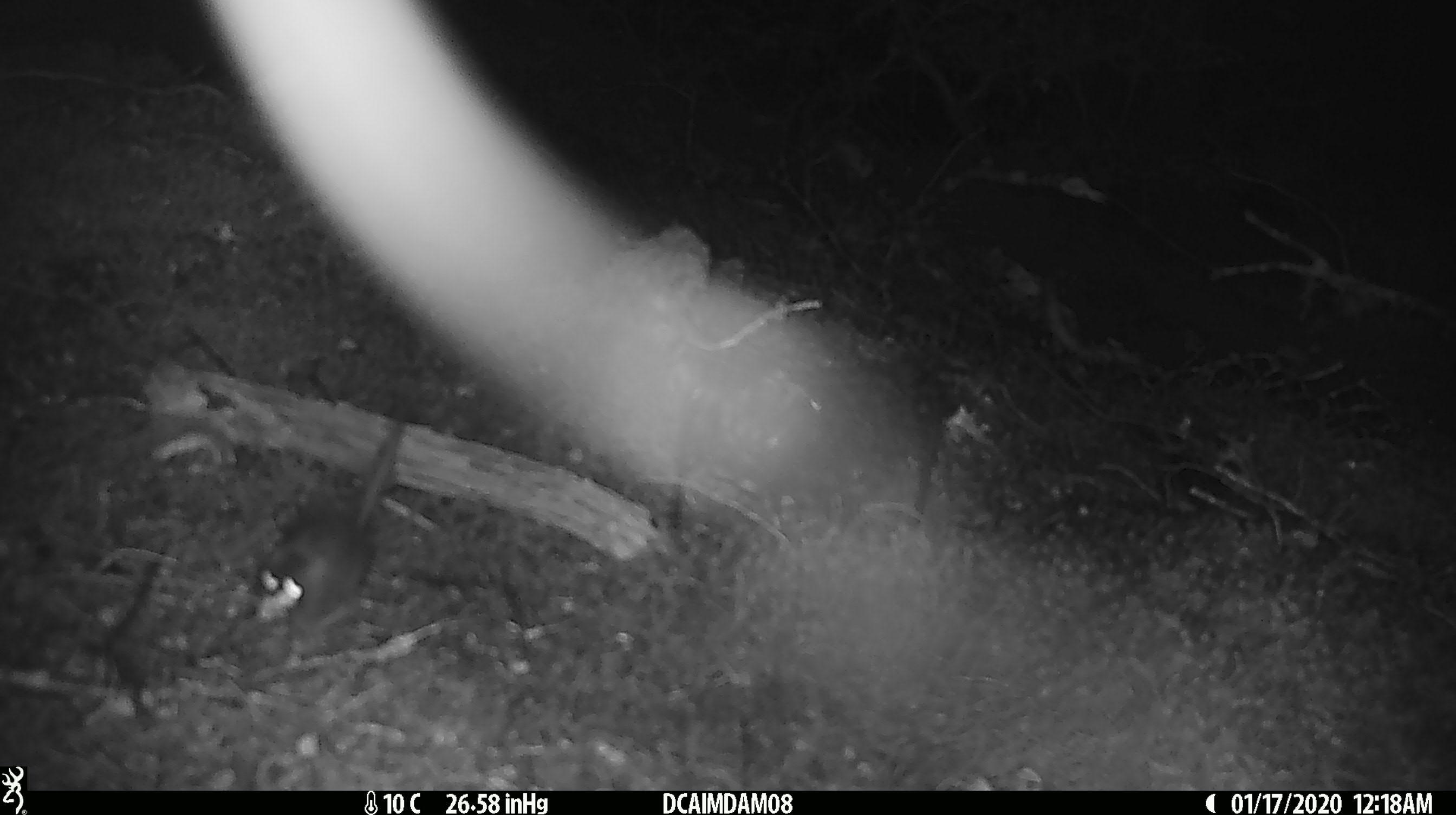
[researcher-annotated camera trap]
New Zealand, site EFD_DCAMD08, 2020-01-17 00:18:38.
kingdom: Animalia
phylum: Chordata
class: Mammalia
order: Rodentia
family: Muridae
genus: Mus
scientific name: Mus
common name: mouse